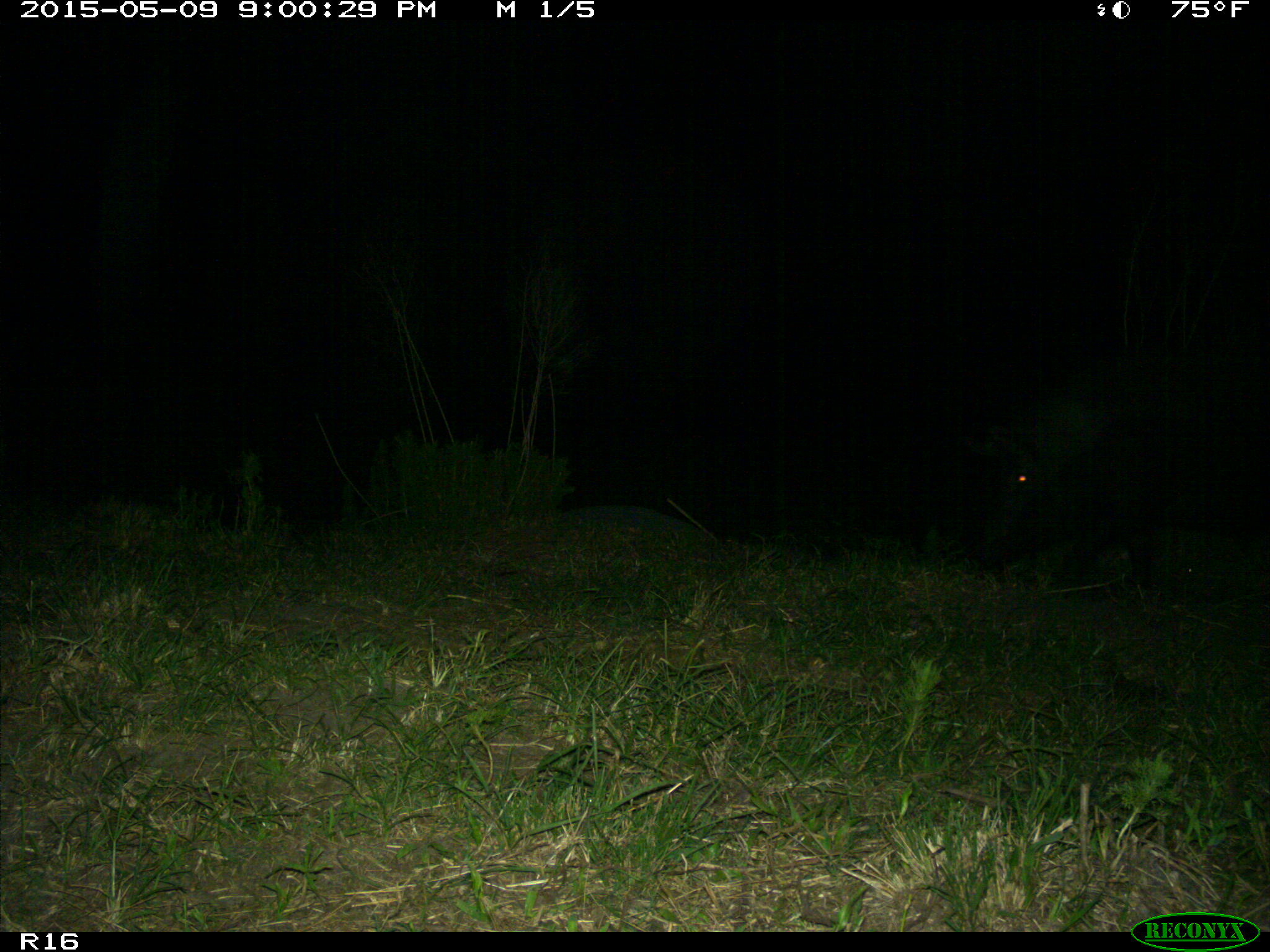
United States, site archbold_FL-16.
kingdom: Animalia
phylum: Chordata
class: Mammalia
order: Artiodactyla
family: Suidae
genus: Sus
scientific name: Sus scrofa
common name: wild boar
Sus scrofa (wild boar).